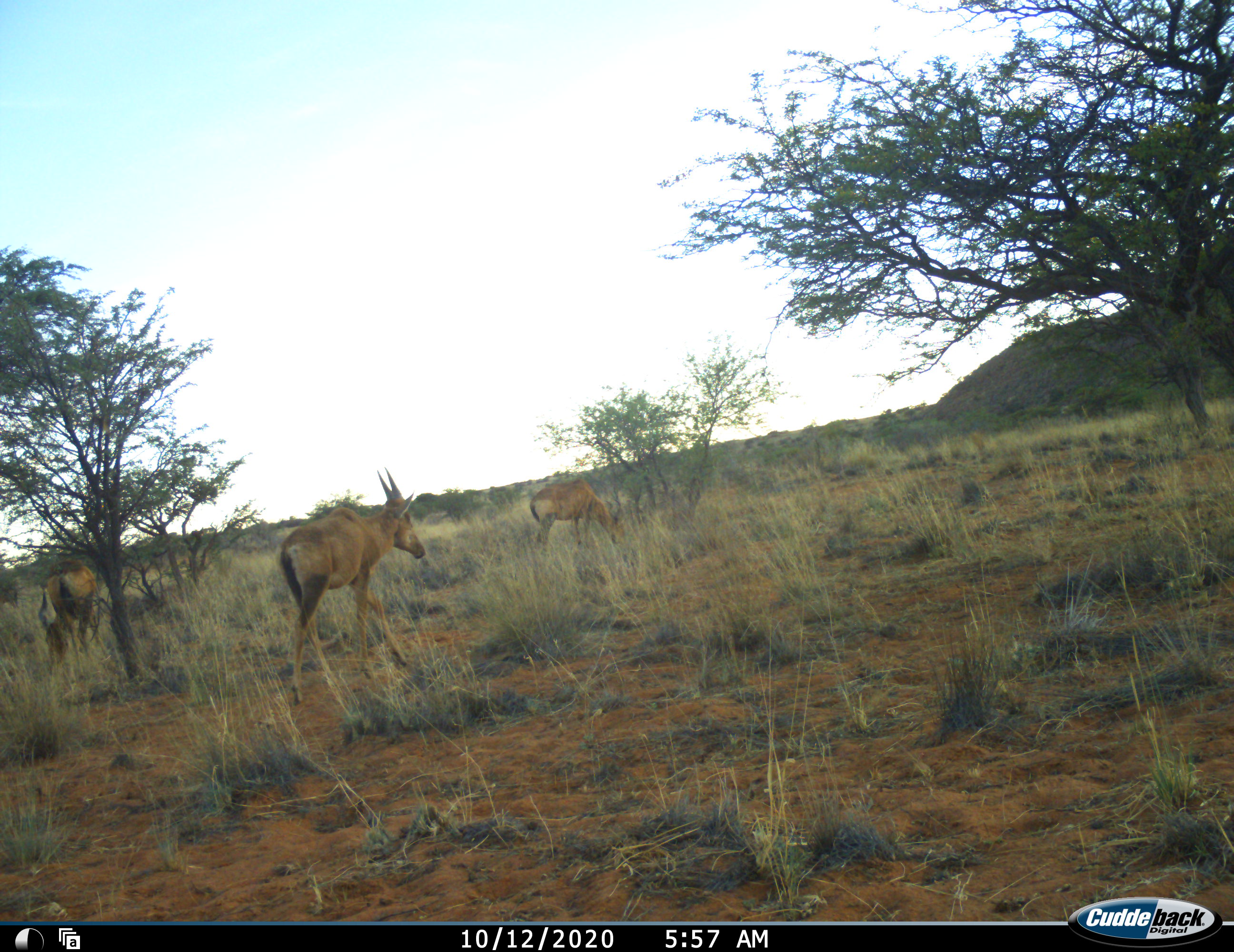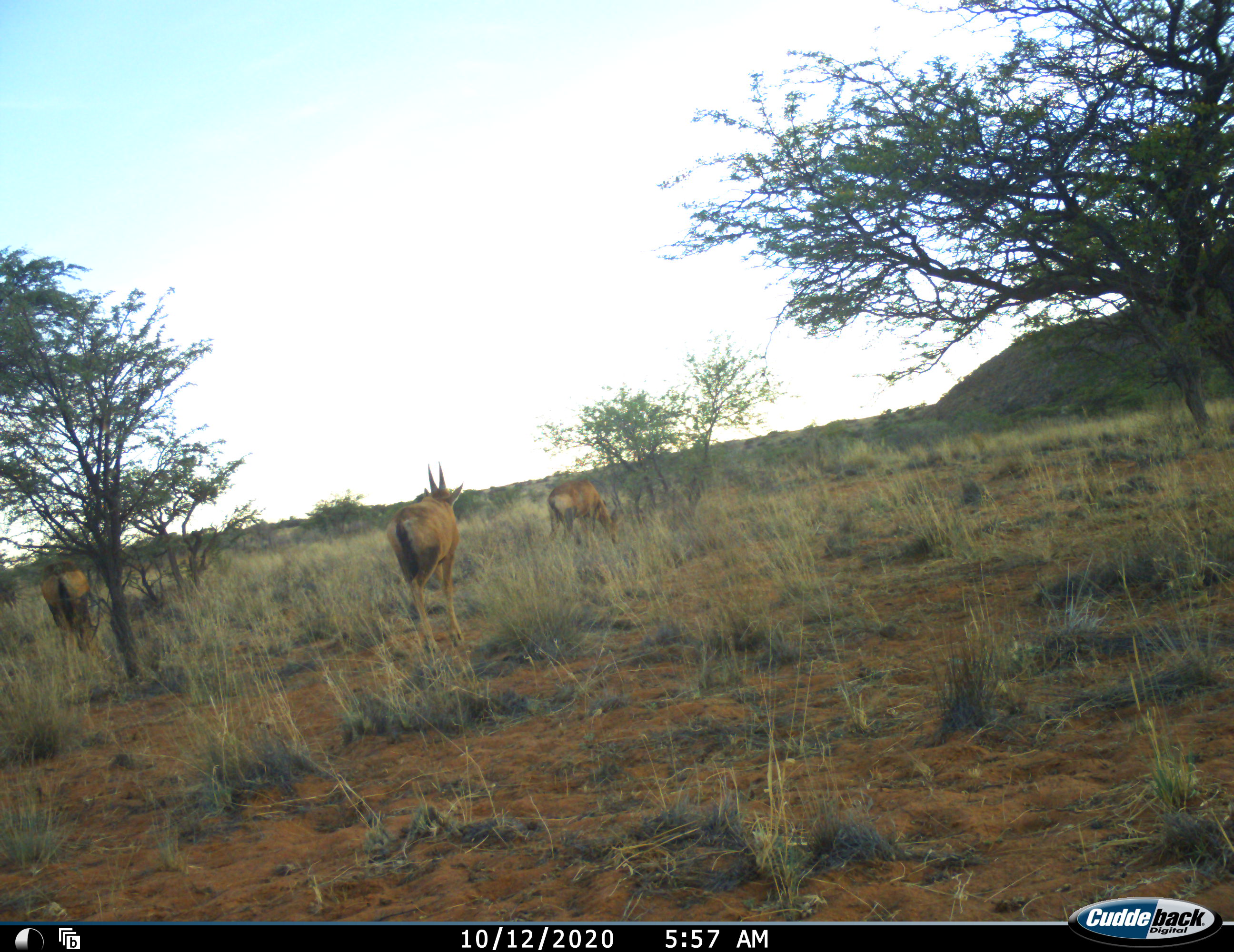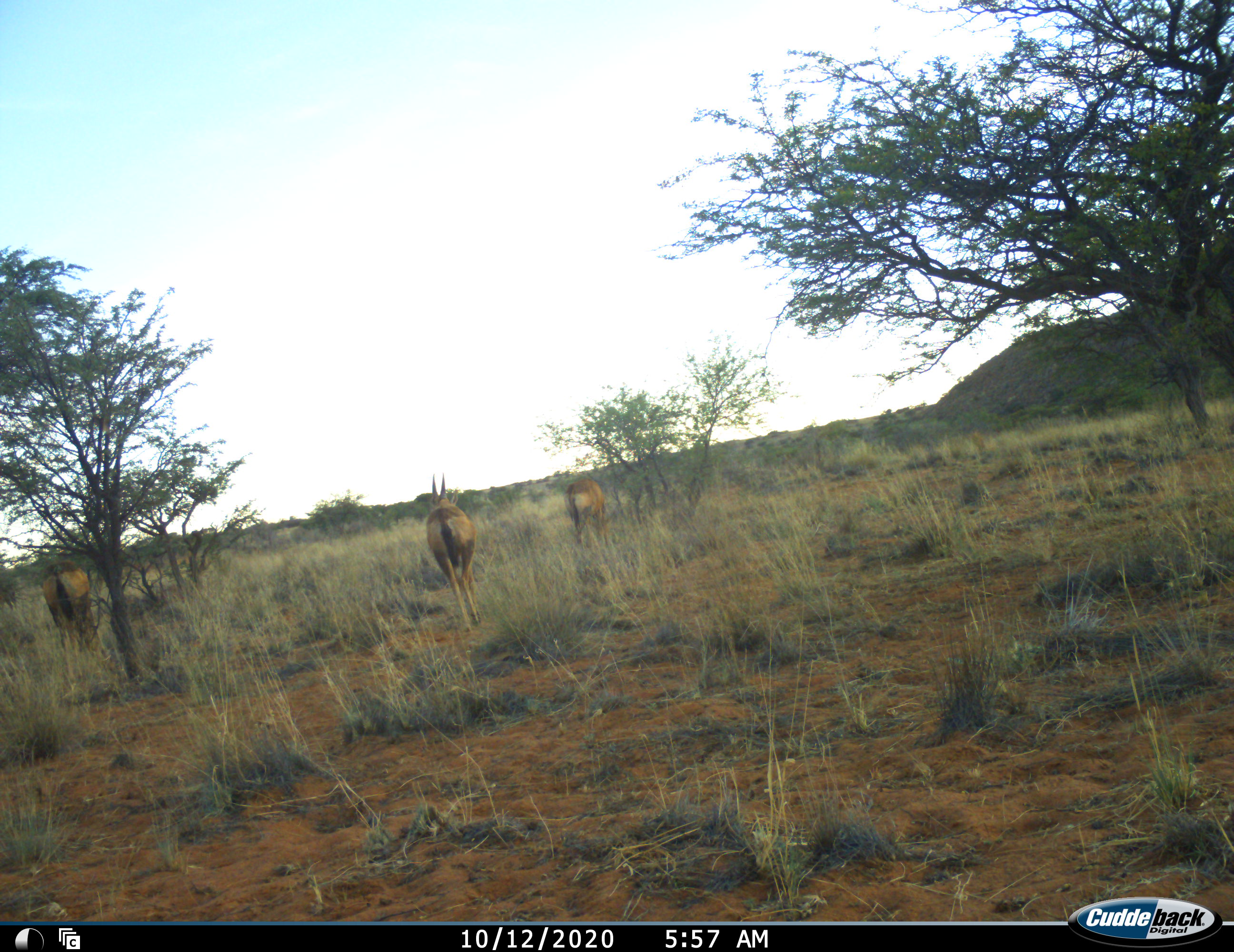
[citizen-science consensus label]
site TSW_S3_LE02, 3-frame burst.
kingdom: Animalia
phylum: Chordata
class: Mammalia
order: Artiodactyla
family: Bovidae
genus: Alcelaphus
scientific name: Alcelaphus buselaphus caama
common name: red hartebeest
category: hartebeestred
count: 3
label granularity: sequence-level